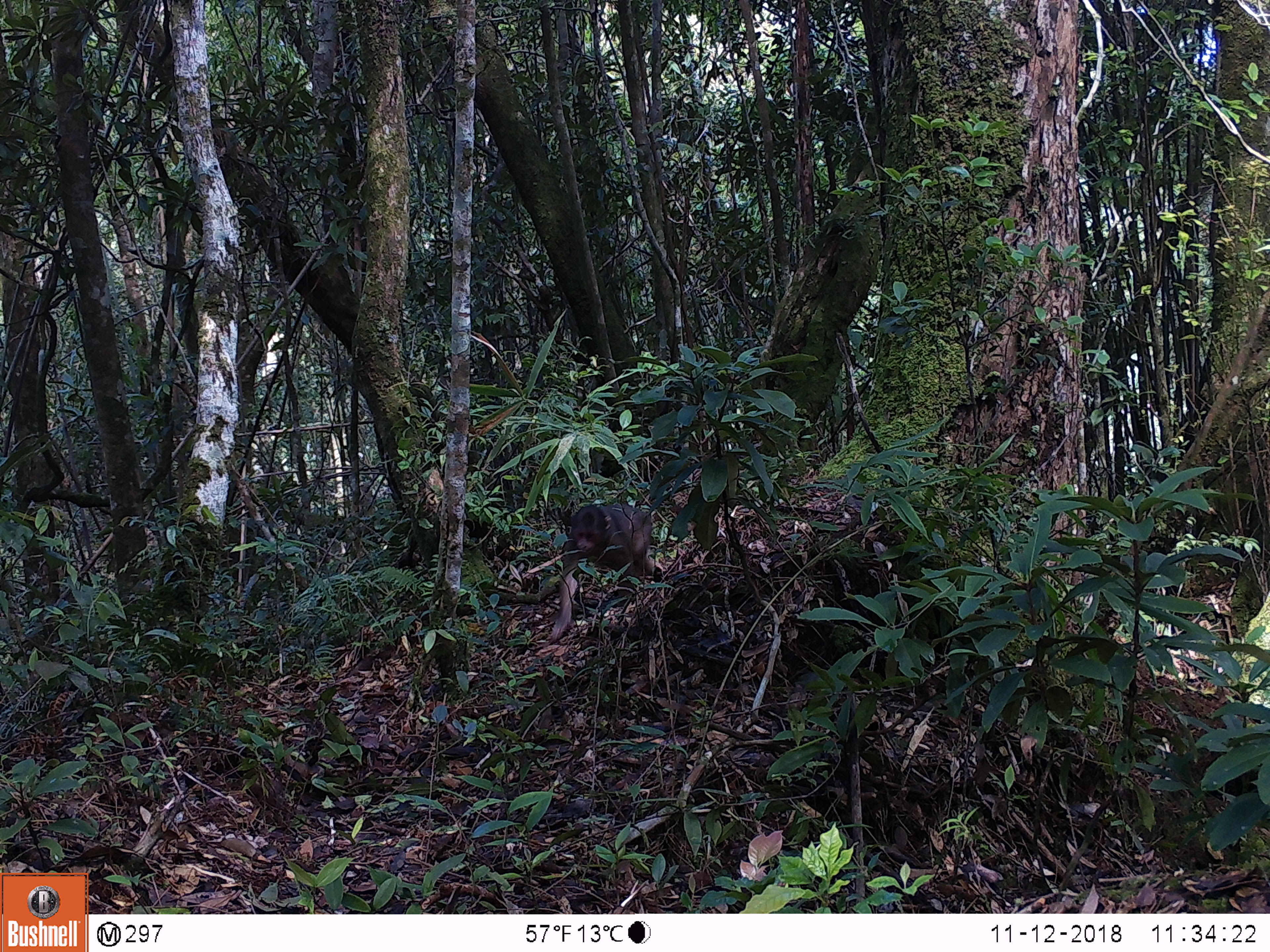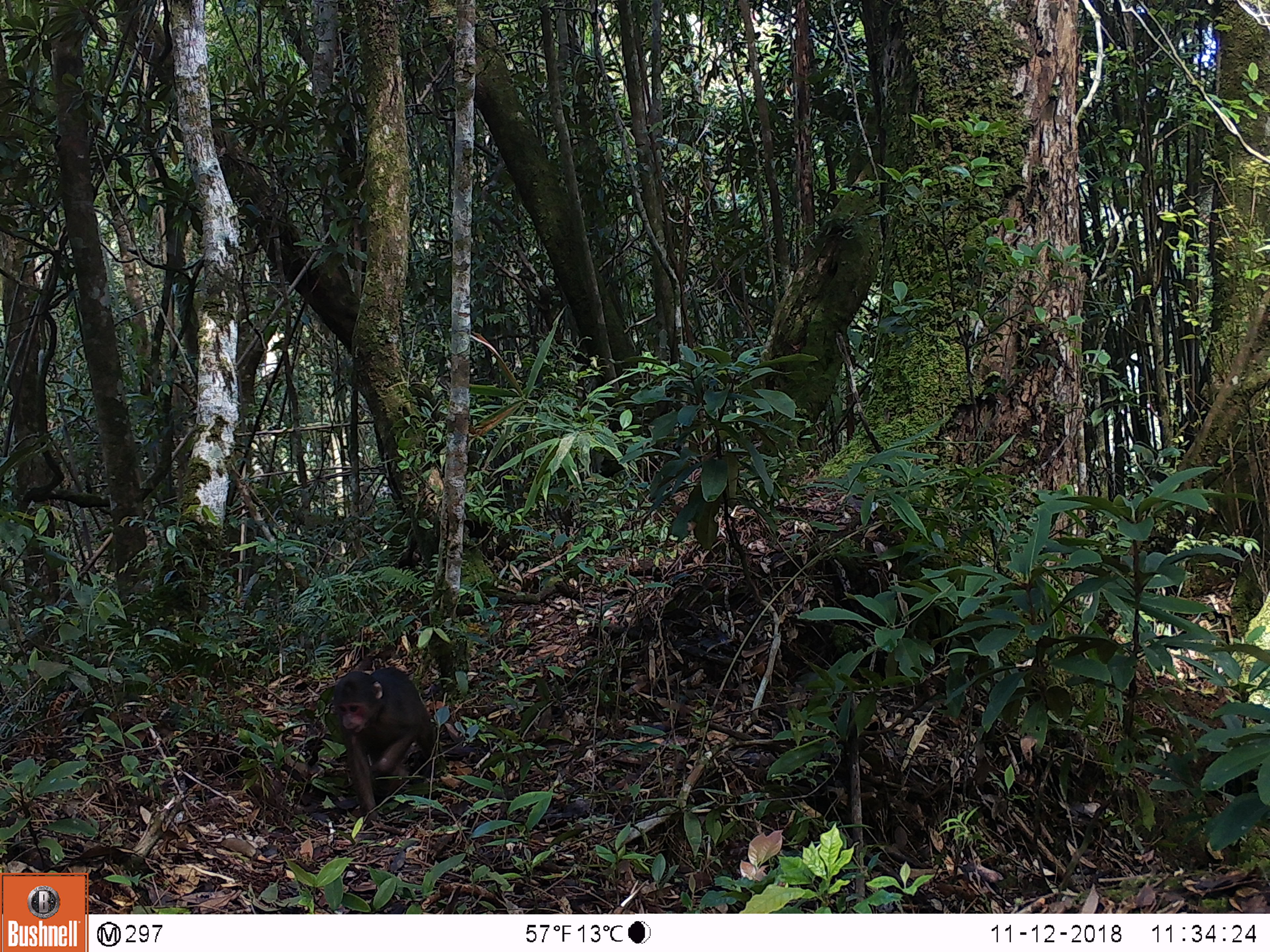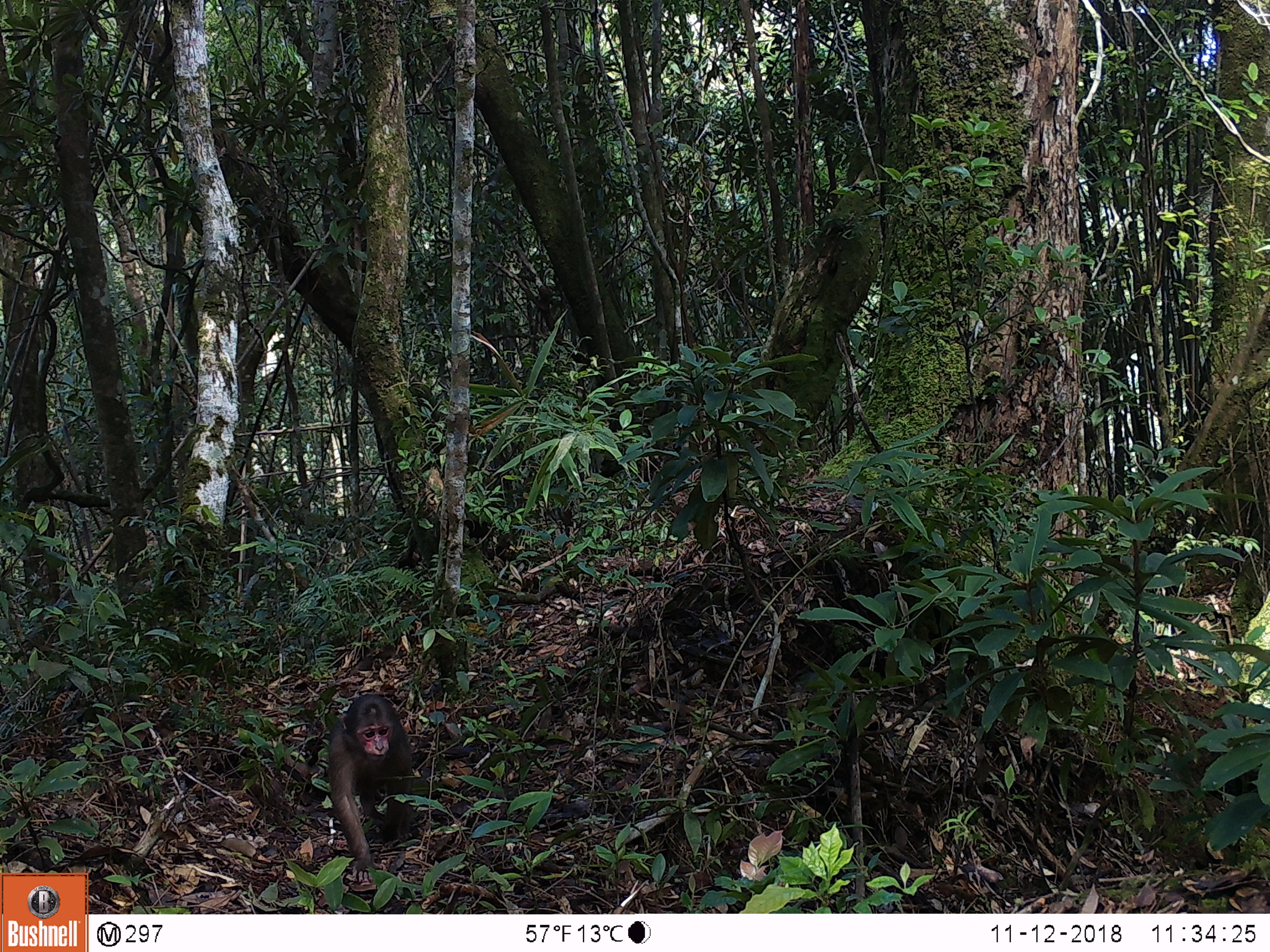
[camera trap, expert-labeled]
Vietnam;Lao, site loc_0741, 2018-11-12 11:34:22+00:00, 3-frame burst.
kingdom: Animalia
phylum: Chordata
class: Mammalia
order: Primates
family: Cercopithecidae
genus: Macaca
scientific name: Macaca arctoides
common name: stump-tailed macaque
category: stump tailed macaque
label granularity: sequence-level